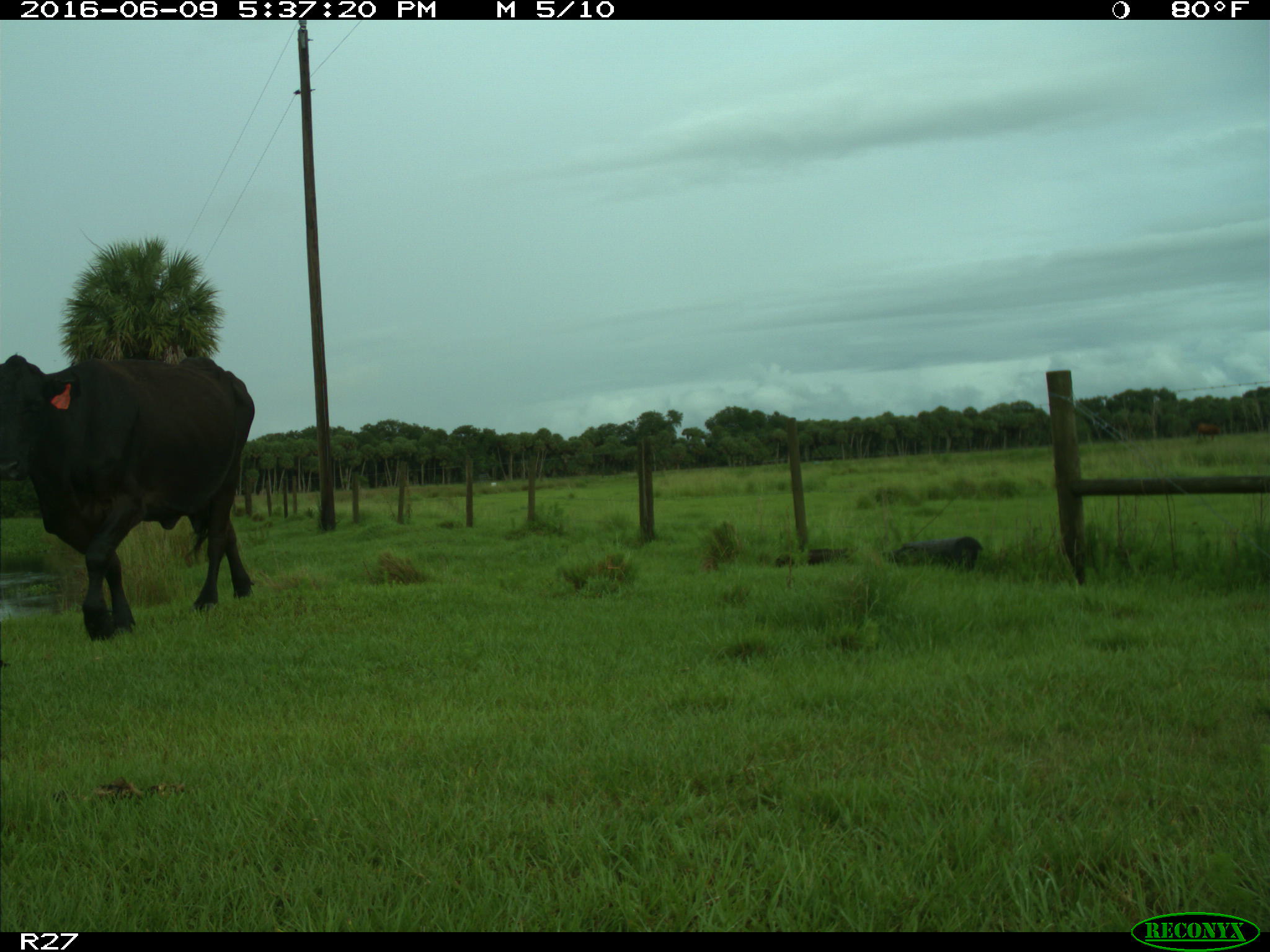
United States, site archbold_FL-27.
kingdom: Animalia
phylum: Chordata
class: Mammalia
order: Artiodactyla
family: Bovidae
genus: Bos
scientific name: Bos taurus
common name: domestic cow